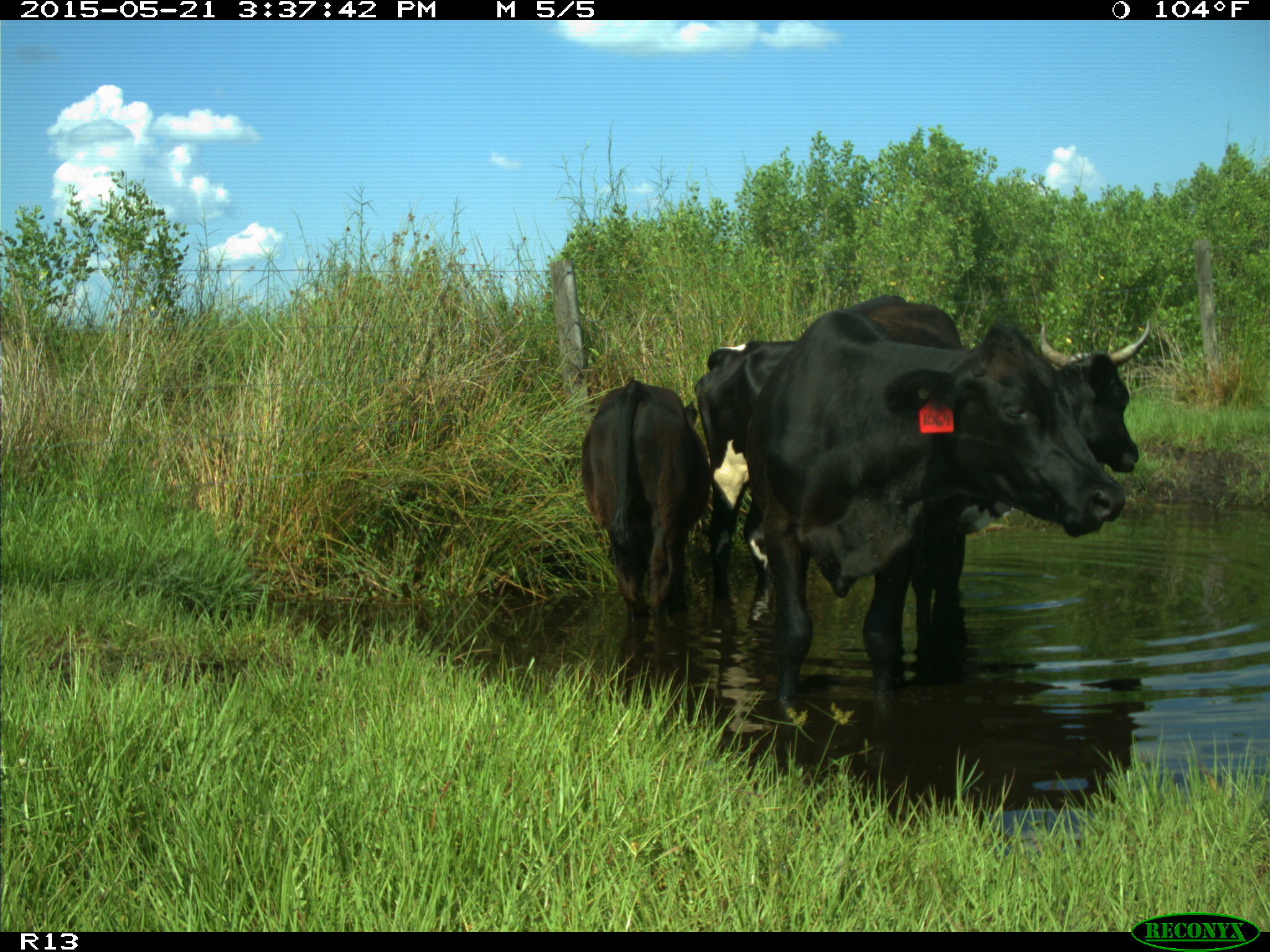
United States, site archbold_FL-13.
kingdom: Animalia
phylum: Chordata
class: Mammalia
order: Artiodactyla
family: Bovidae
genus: Bos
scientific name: Bos taurus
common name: domestic cow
Bos taurus (domestic cow).